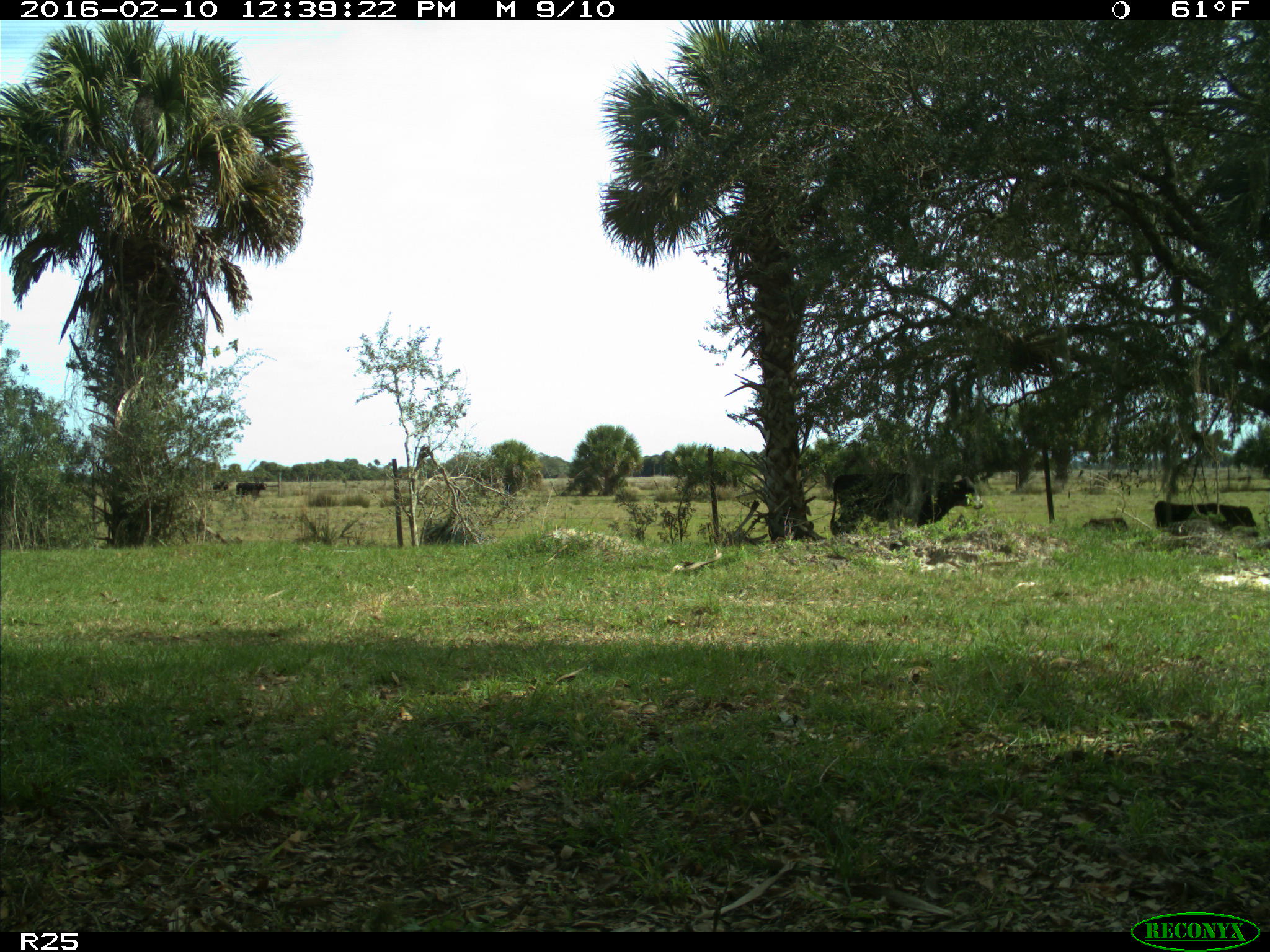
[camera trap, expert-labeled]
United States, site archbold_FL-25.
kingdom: Animalia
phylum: Chordata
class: Mammalia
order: Artiodactyla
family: Bovidae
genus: Bos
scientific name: Bos taurus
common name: domestic cow